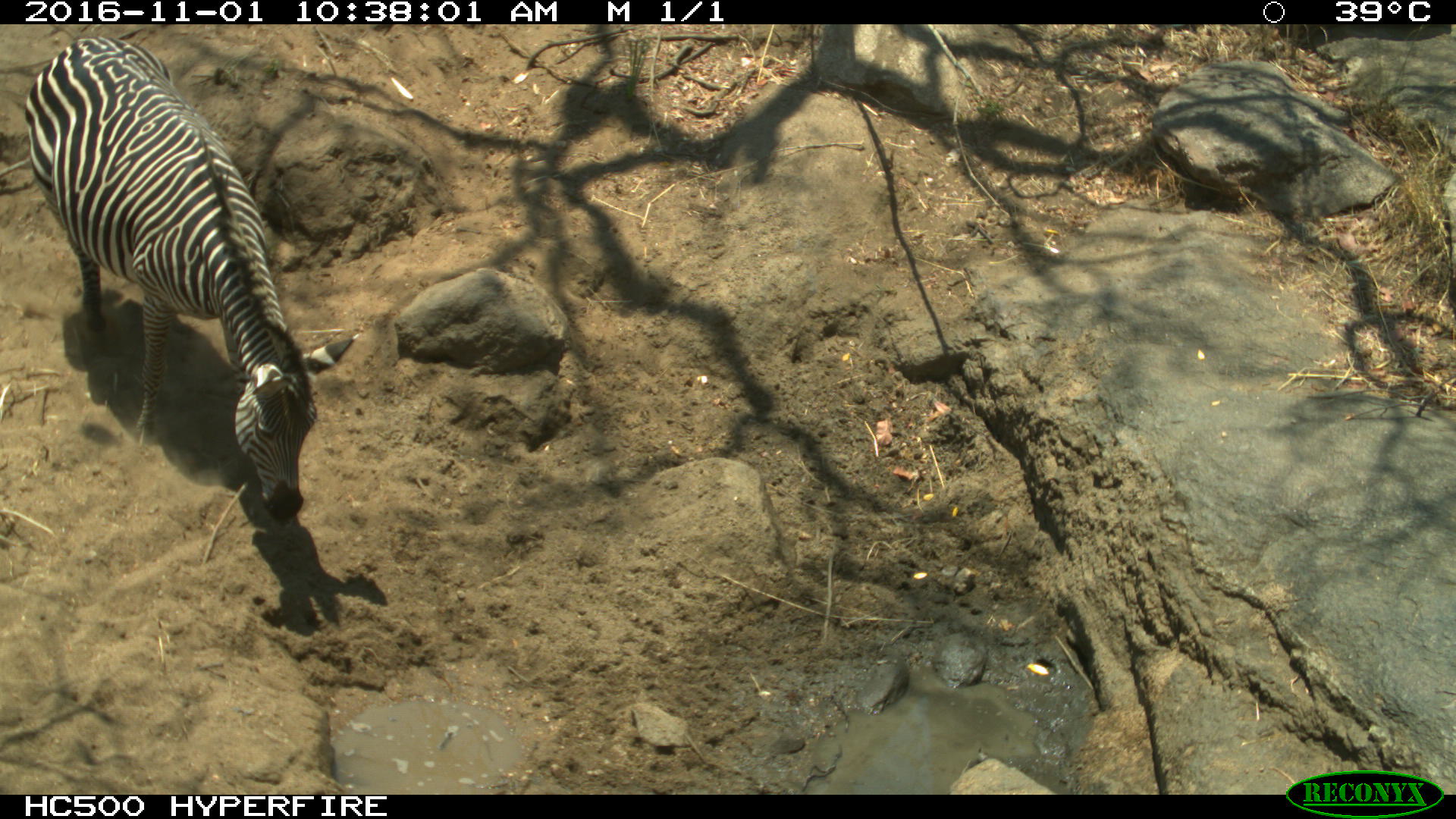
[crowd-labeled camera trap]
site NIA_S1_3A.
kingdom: Animalia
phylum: Chordata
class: Mammalia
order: Perissodactyla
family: Equidae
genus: Equus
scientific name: Equus quagga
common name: plains zebra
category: zebraplains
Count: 1.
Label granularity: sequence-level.